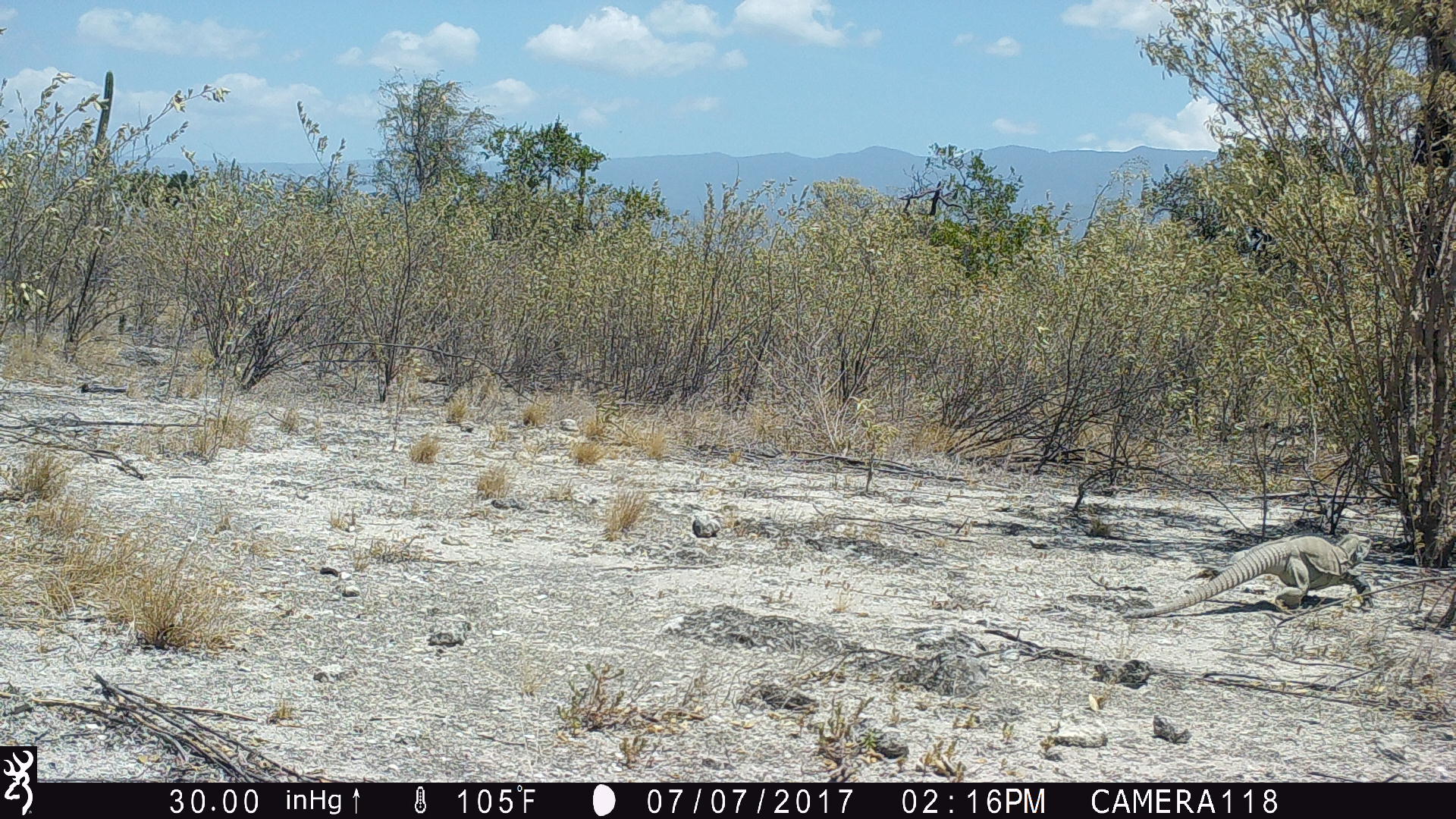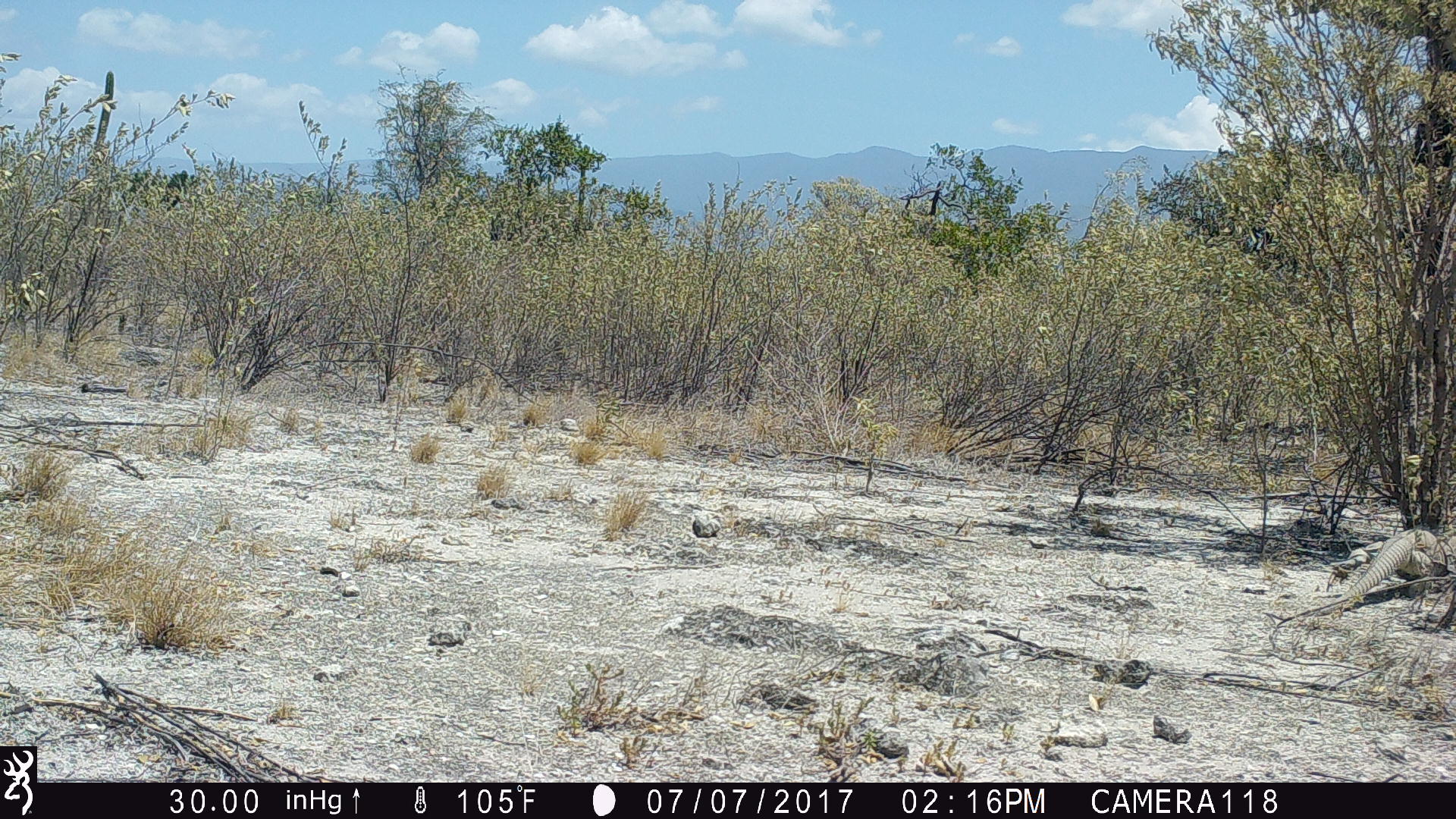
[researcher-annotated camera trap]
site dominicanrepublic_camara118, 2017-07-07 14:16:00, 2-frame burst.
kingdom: Animalia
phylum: Chordata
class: Reptilia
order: Squamata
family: Iguanidae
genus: Iguana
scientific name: Iguana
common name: typical iguanas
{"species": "Iguana (typical iguanas)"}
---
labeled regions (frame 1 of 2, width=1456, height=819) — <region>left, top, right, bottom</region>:
iguana: <region>1131, 532, 1369, 620</region>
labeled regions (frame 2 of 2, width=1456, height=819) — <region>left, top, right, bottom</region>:
iguana: <region>1311, 522, 1455, 618</region>